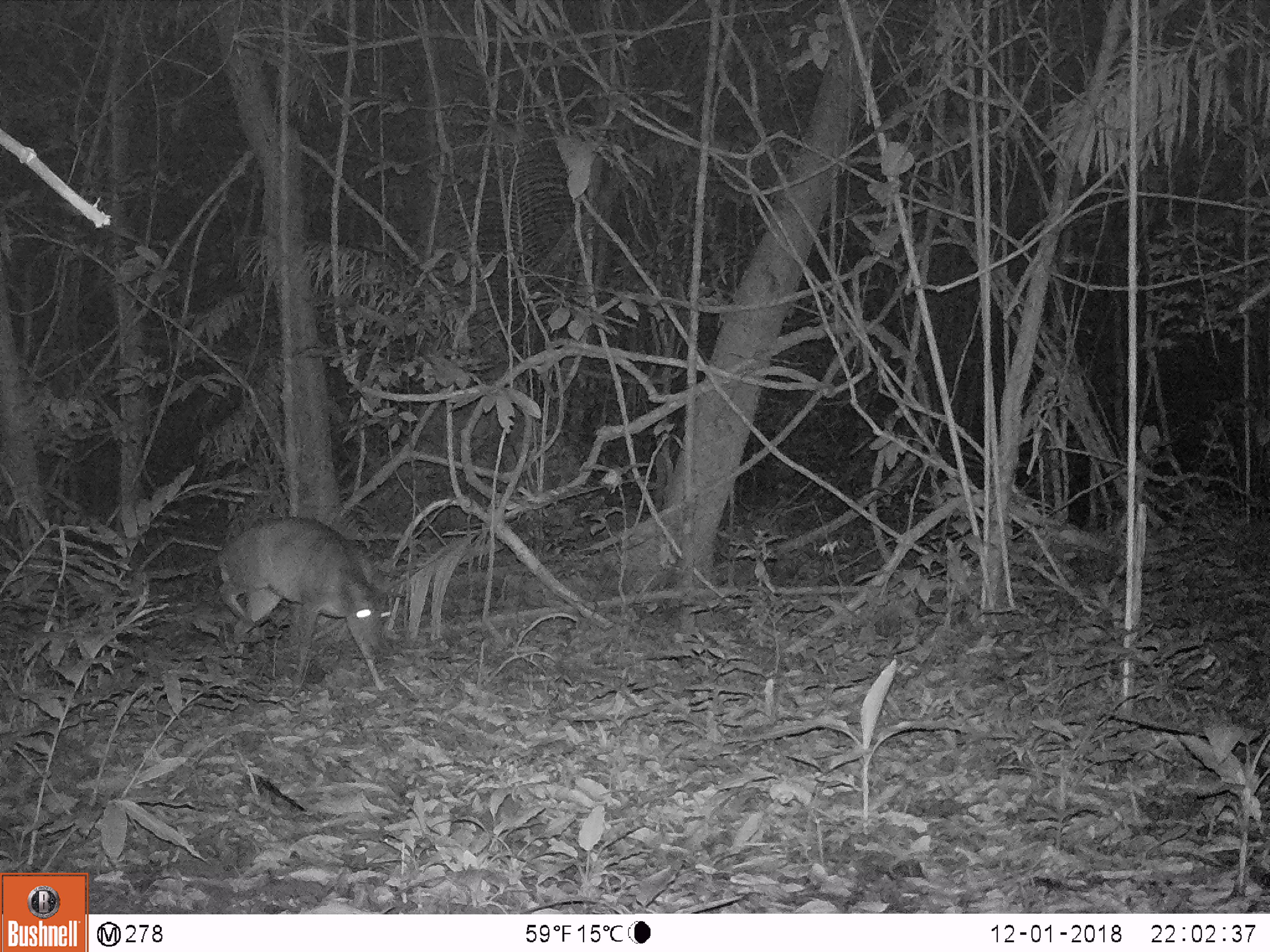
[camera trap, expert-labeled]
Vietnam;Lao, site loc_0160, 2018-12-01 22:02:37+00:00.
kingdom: Animalia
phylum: Chordata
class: Mammalia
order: Artiodactyla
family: Cervidae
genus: Muntiacus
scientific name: Muntiacus vuquangensis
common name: large-antlered muntjac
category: large antlered muntjac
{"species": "large antlered muntjac (large-antlered muntjac) (Muntiacus vuquangensis)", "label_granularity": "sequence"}